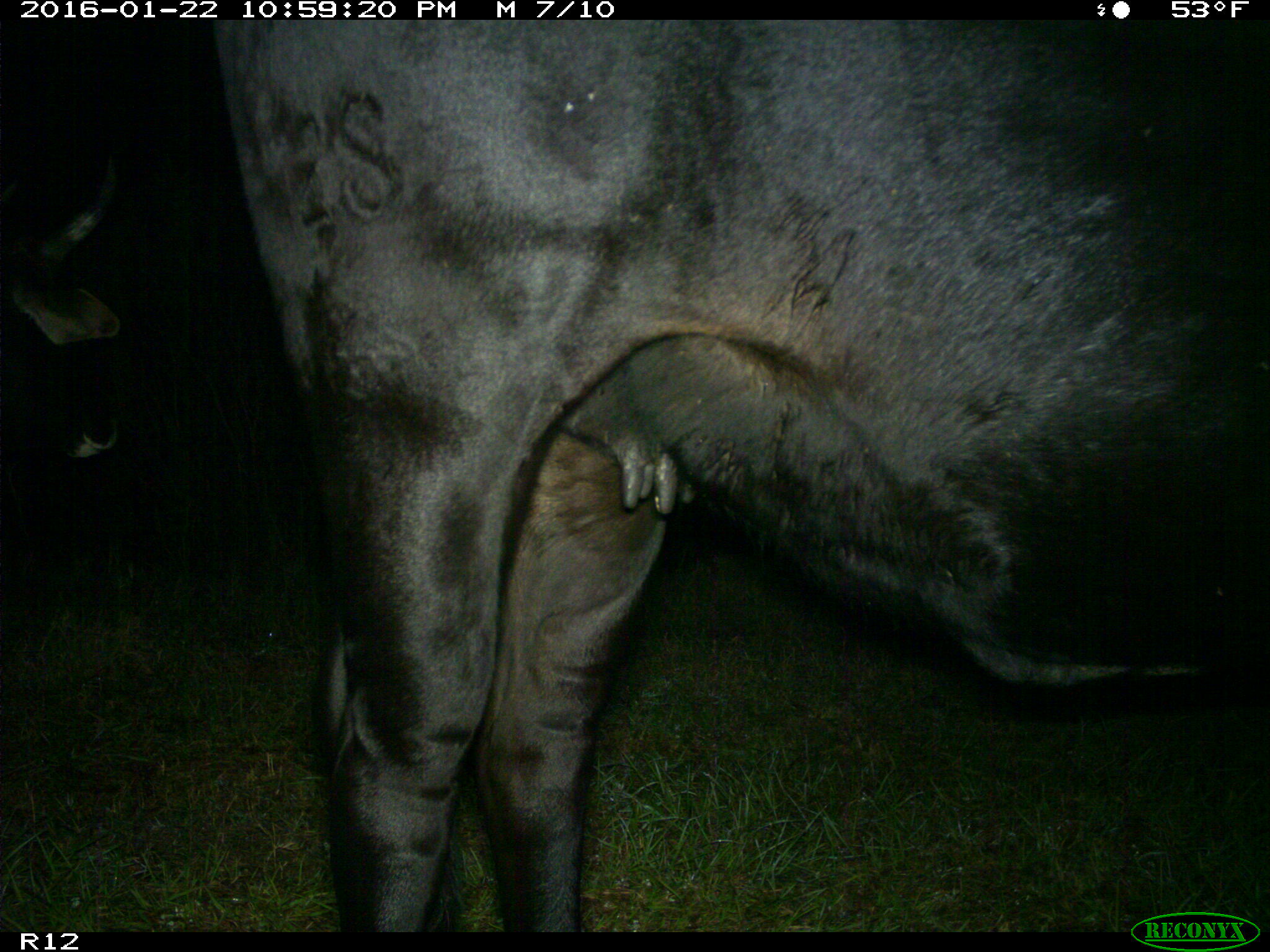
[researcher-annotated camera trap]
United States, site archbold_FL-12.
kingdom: Animalia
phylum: Chordata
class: Mammalia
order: Artiodactyla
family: Bovidae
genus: Bos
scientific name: Bos taurus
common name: domestic cow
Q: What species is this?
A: Bos taurus (domestic cow).